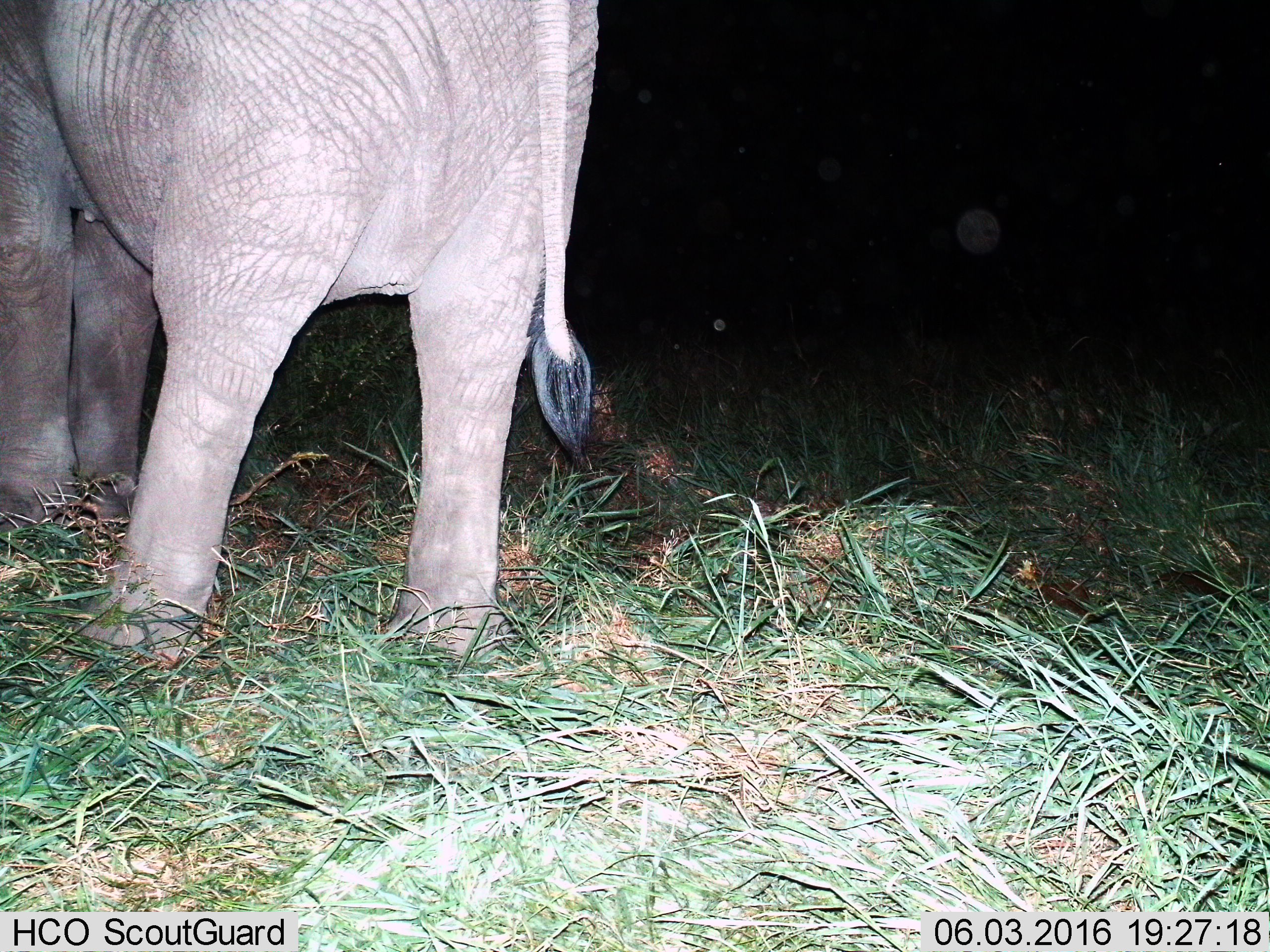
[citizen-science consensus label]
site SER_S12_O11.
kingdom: Animalia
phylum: Chordata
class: Mammalia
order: Proboscidea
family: Elephantidae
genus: Loxodonta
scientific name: Loxodonta africana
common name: african bush elephant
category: elephant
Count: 1.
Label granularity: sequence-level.